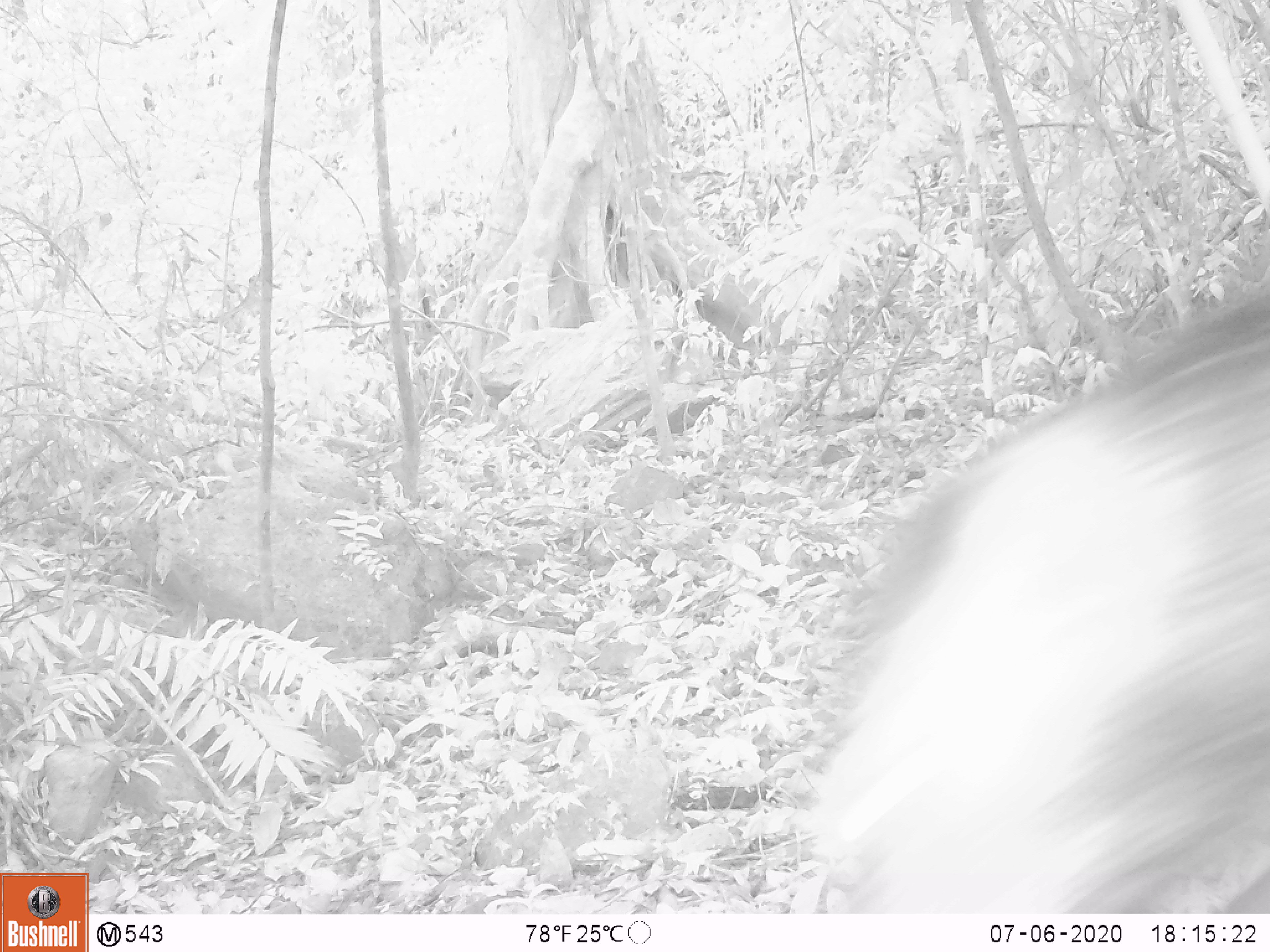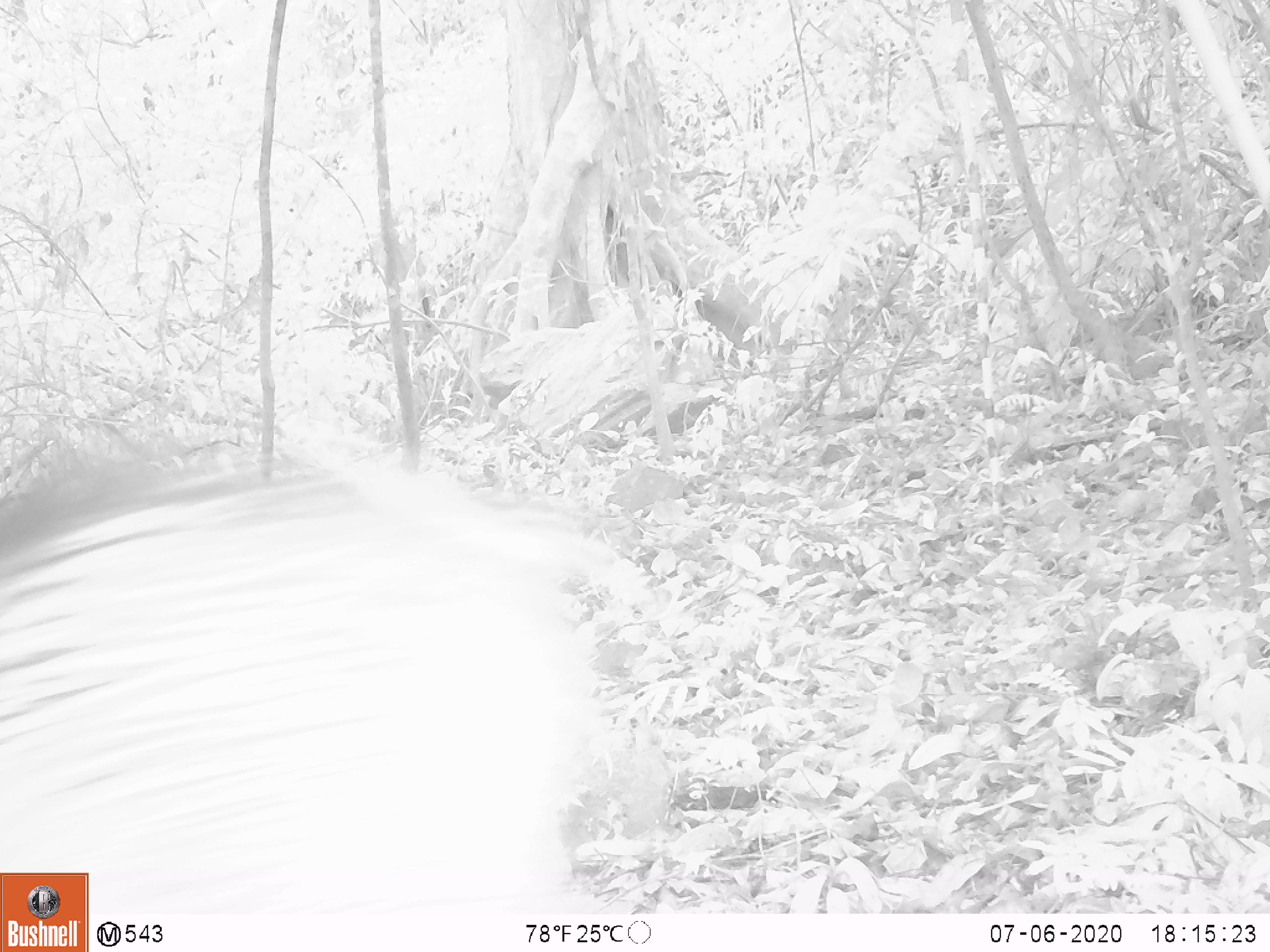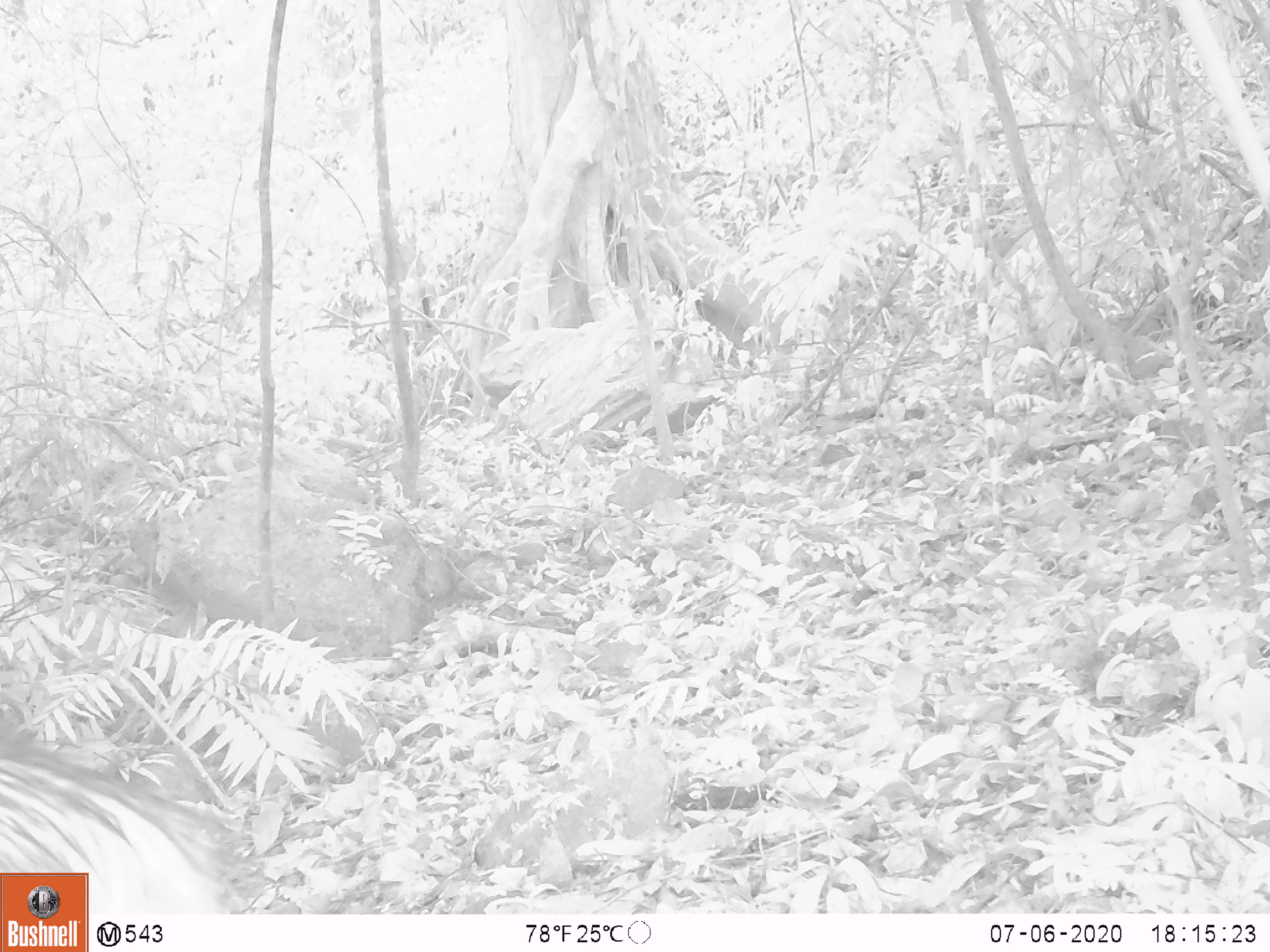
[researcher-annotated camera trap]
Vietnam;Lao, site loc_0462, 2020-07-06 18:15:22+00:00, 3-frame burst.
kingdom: Animalia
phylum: Chordata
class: Mammalia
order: Artiodactyla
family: Suidae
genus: Sus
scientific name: Sus scrofa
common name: eurasian wild pig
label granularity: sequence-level